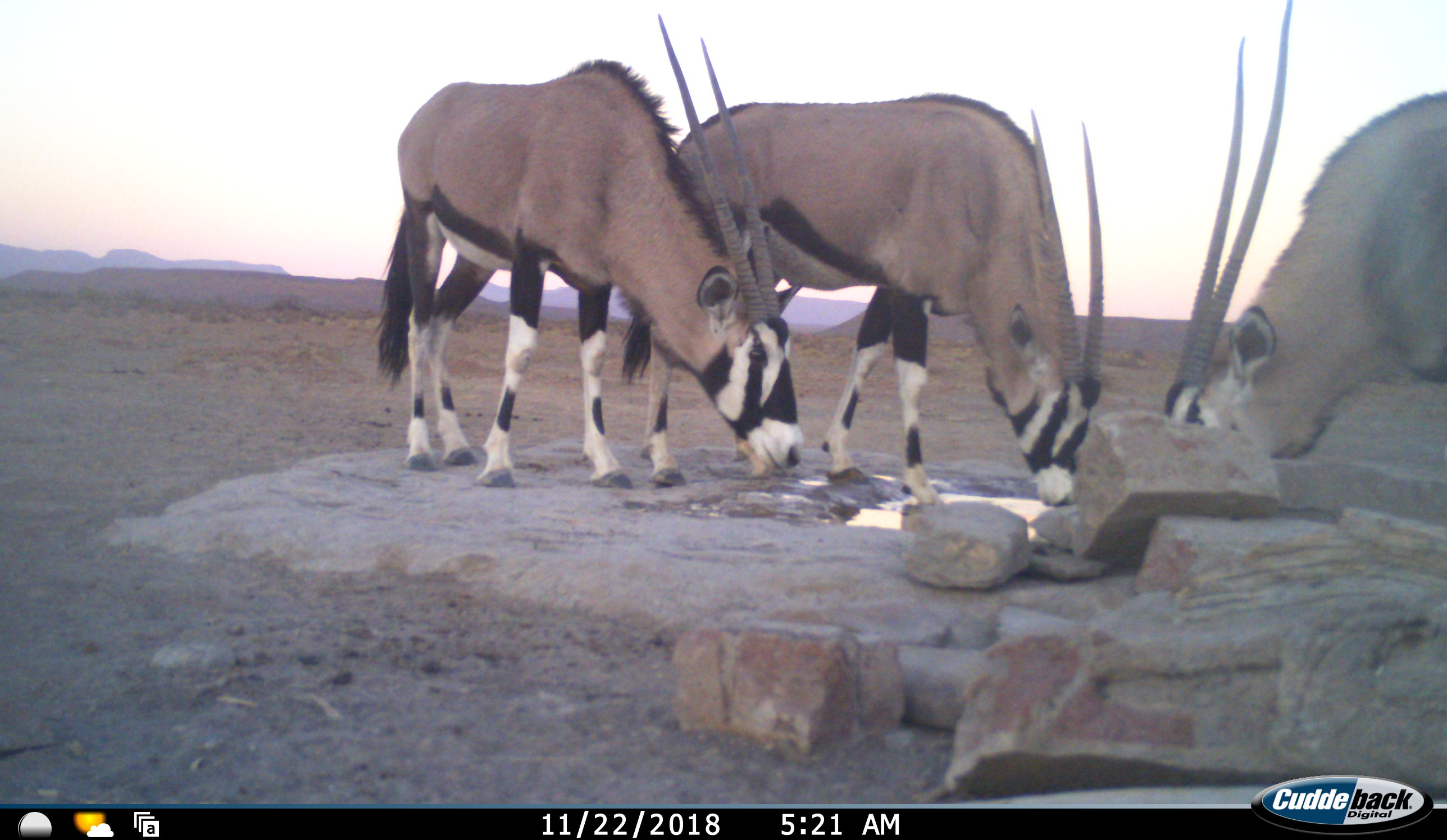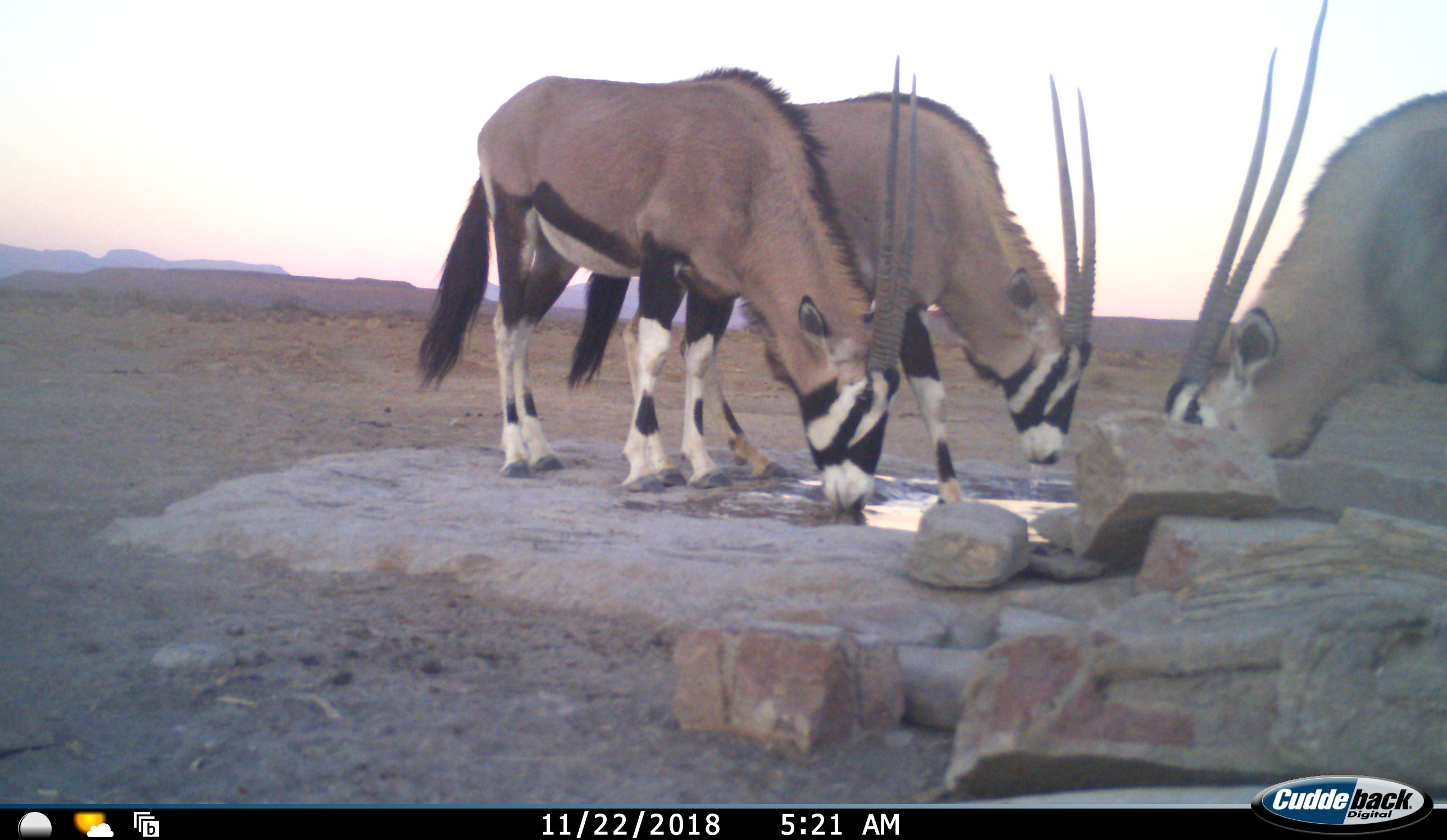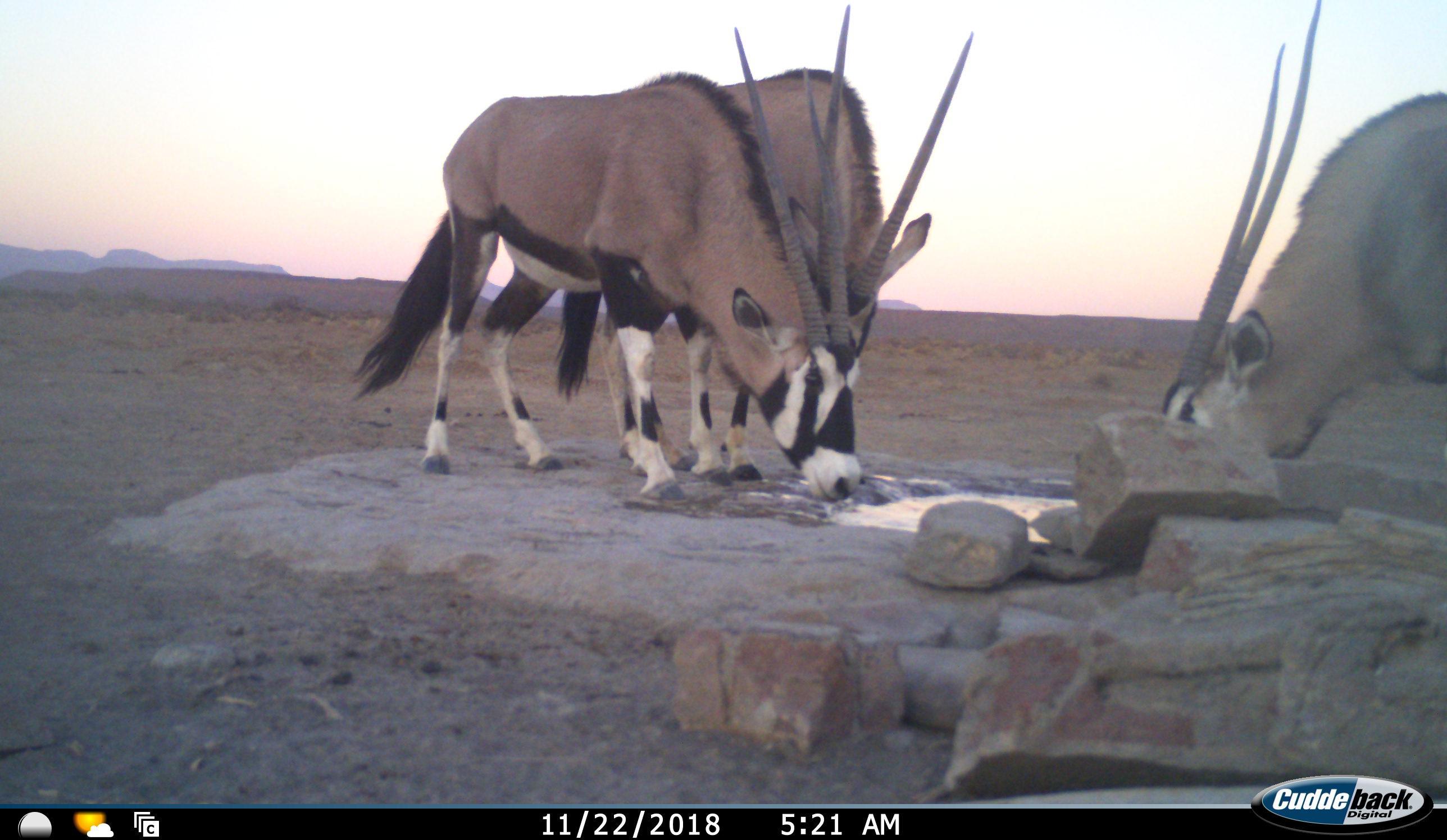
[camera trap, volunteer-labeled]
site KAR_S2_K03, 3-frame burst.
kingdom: Animalia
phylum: Chordata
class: Mammalia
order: Artiodactyla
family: Bovidae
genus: Oryx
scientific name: Oryx gazella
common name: gemsbok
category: oryx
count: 3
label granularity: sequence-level